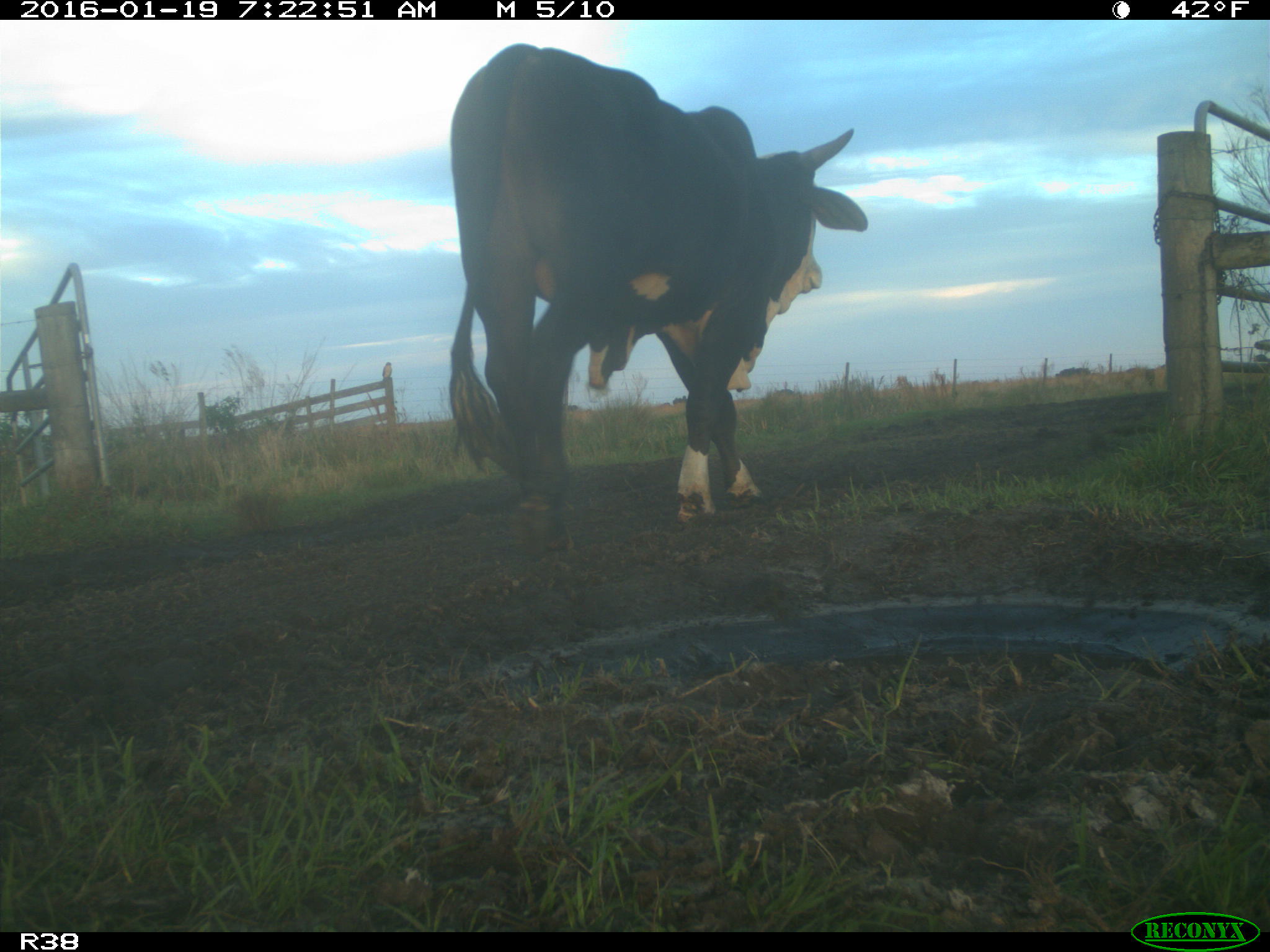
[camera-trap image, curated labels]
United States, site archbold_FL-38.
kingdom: Animalia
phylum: Chordata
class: Mammalia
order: Artiodactyla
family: Bovidae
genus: Bos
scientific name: Bos taurus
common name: domestic cow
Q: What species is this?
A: Bos taurus (domestic cow).